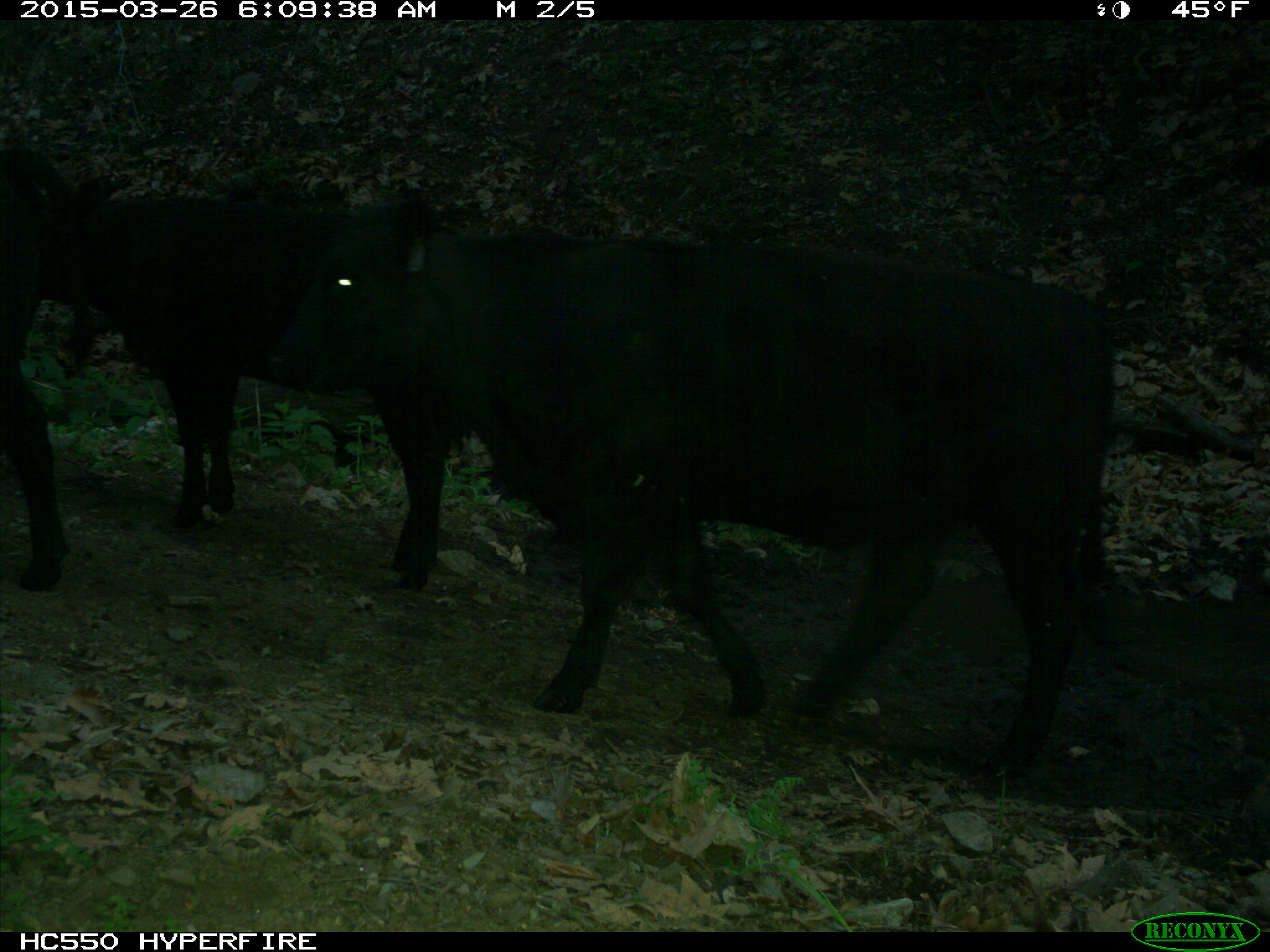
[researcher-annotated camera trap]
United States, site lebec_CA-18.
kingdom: Animalia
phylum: Chordata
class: Mammalia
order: Artiodactyla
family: Bovidae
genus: Bos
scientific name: Bos taurus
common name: domestic cow